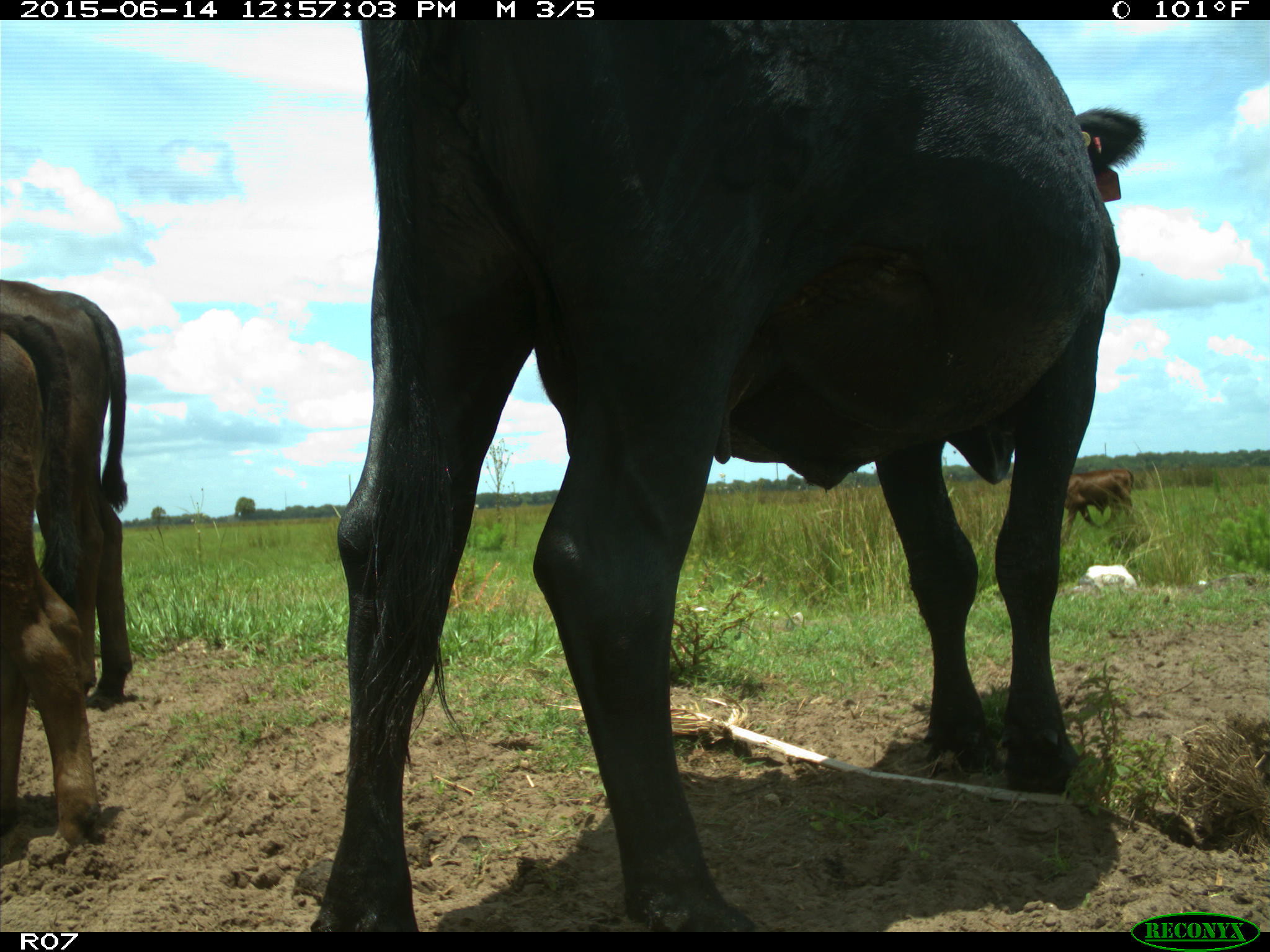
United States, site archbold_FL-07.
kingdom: Animalia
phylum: Chordata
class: Mammalia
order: Artiodactyla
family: Bovidae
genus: Bos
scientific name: Bos taurus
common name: domestic cow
Bos taurus (domestic cow).